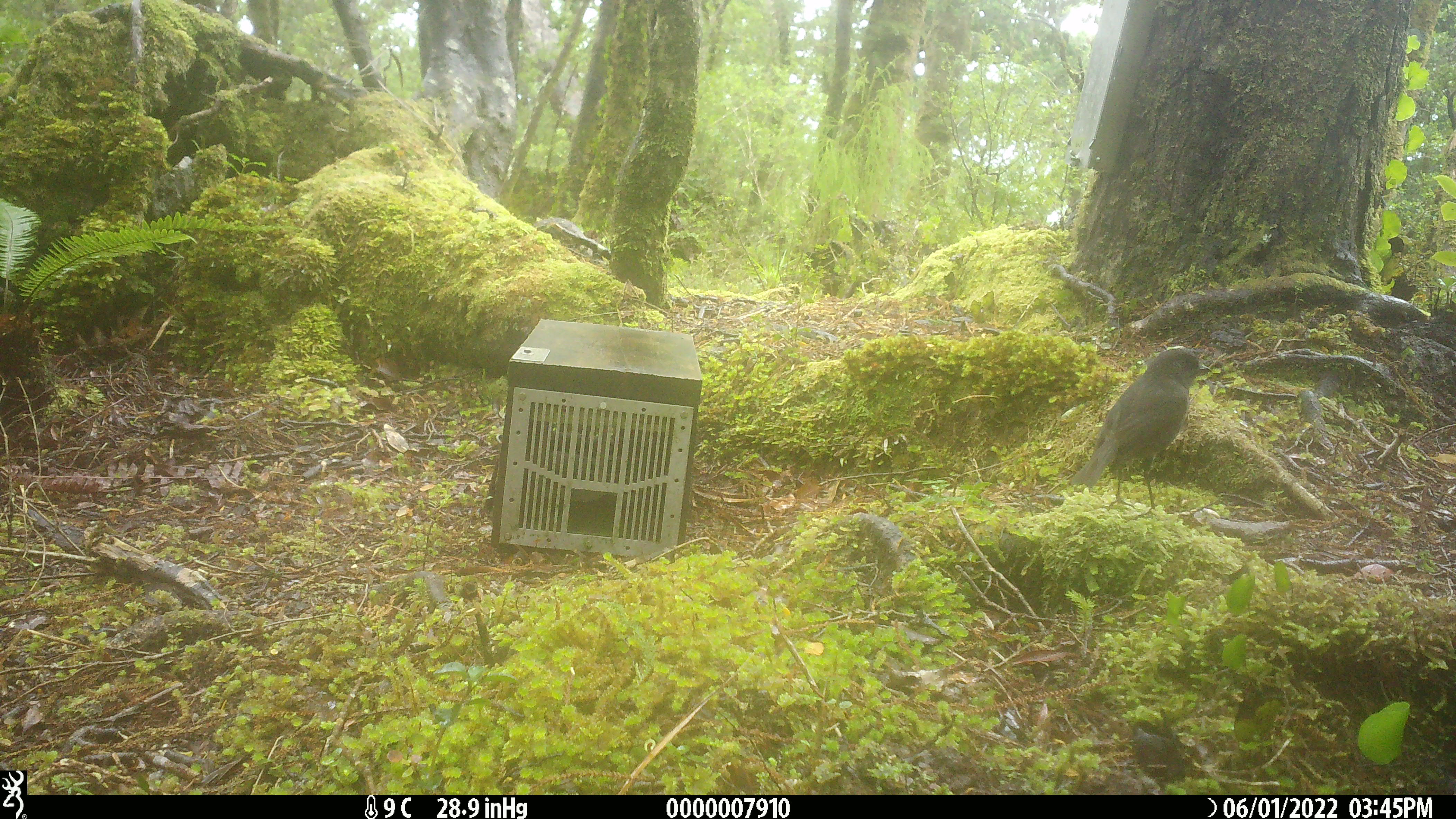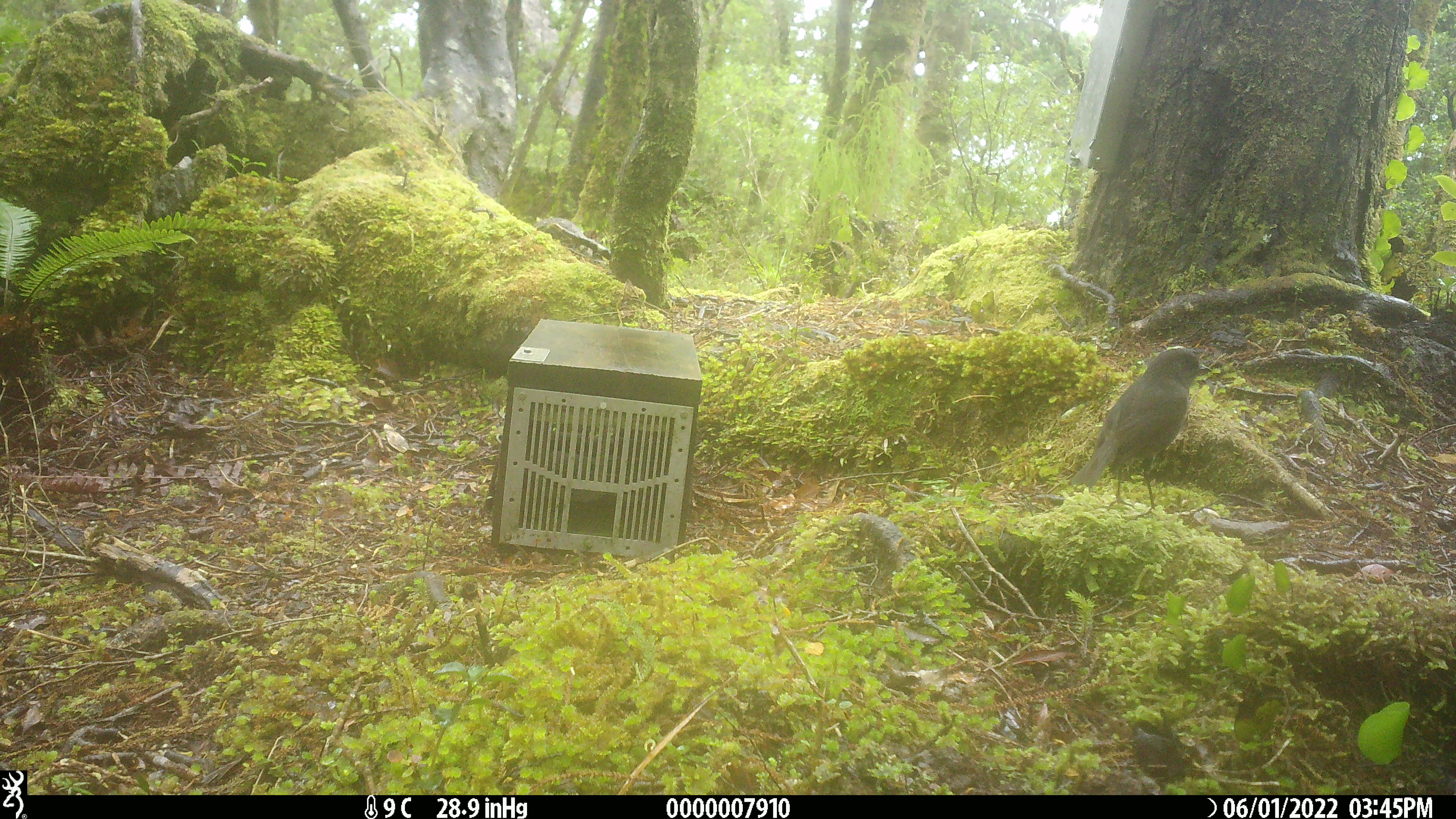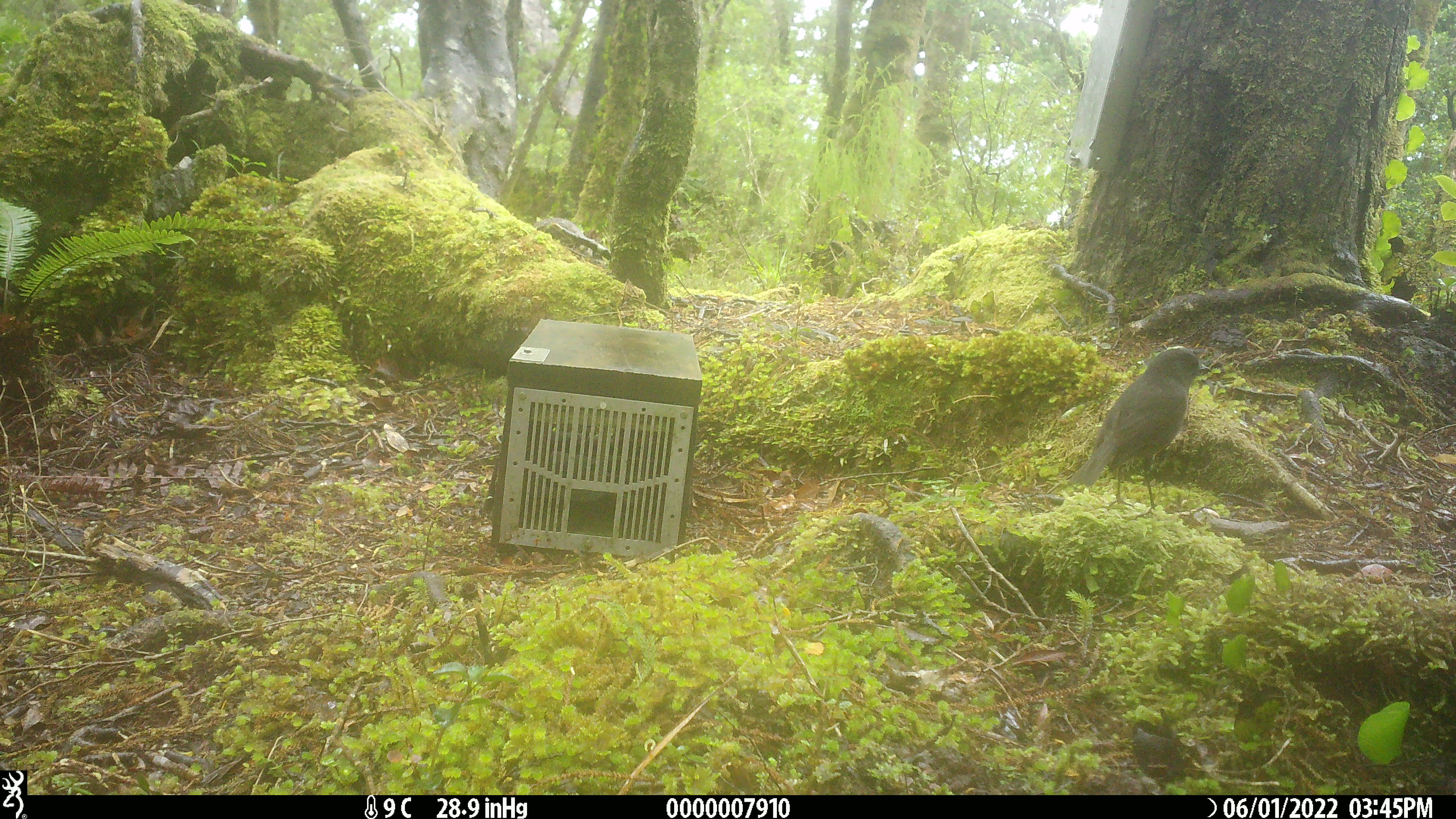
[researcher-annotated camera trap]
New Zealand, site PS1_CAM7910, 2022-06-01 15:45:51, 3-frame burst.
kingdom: Animalia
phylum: Chordata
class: Aves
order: Passeriformes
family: Petroicidae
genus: Petroica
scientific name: Petroica australis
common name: new zealand robin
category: robin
Robin (new zealand robin) (Petroica australis).